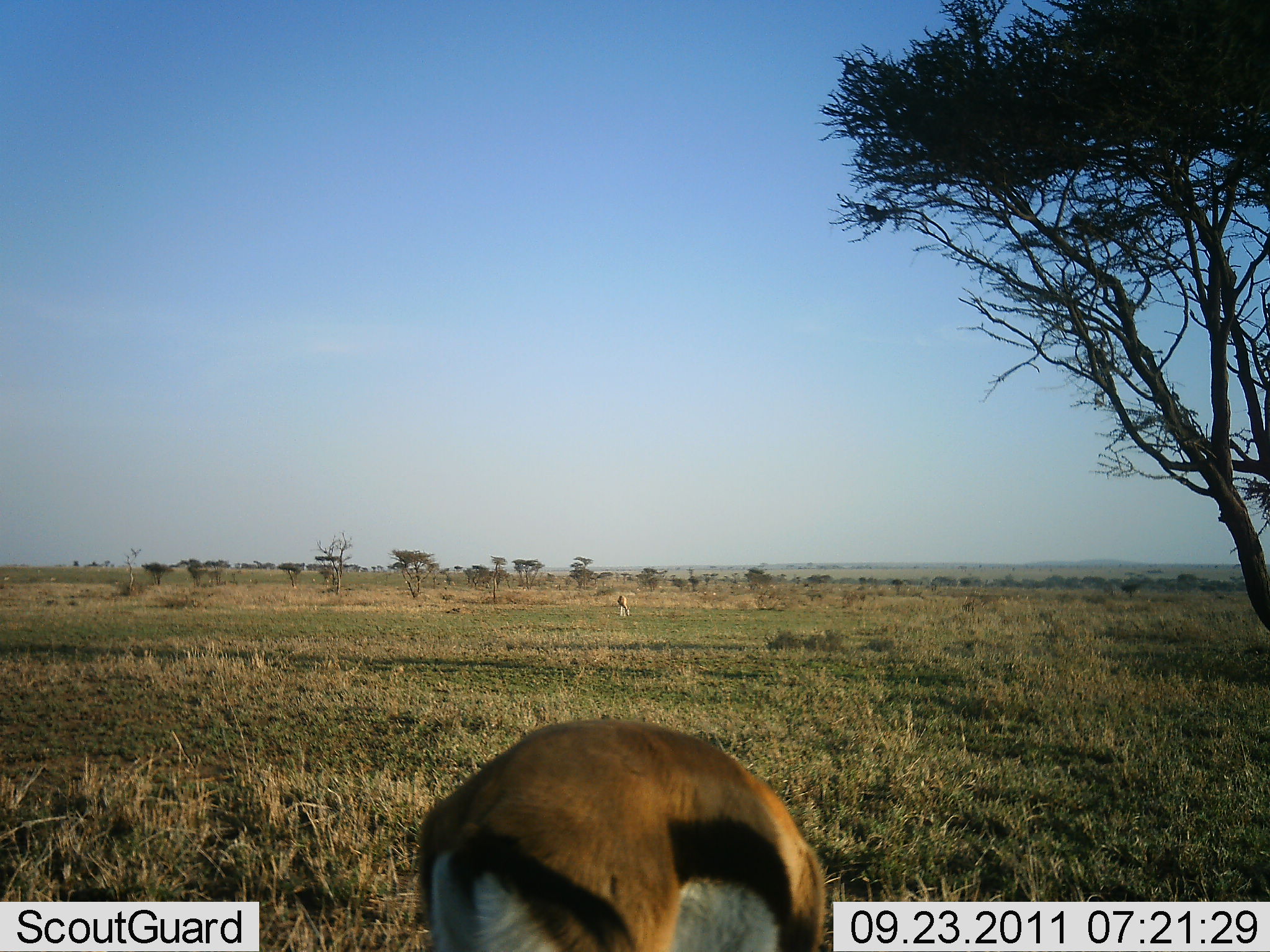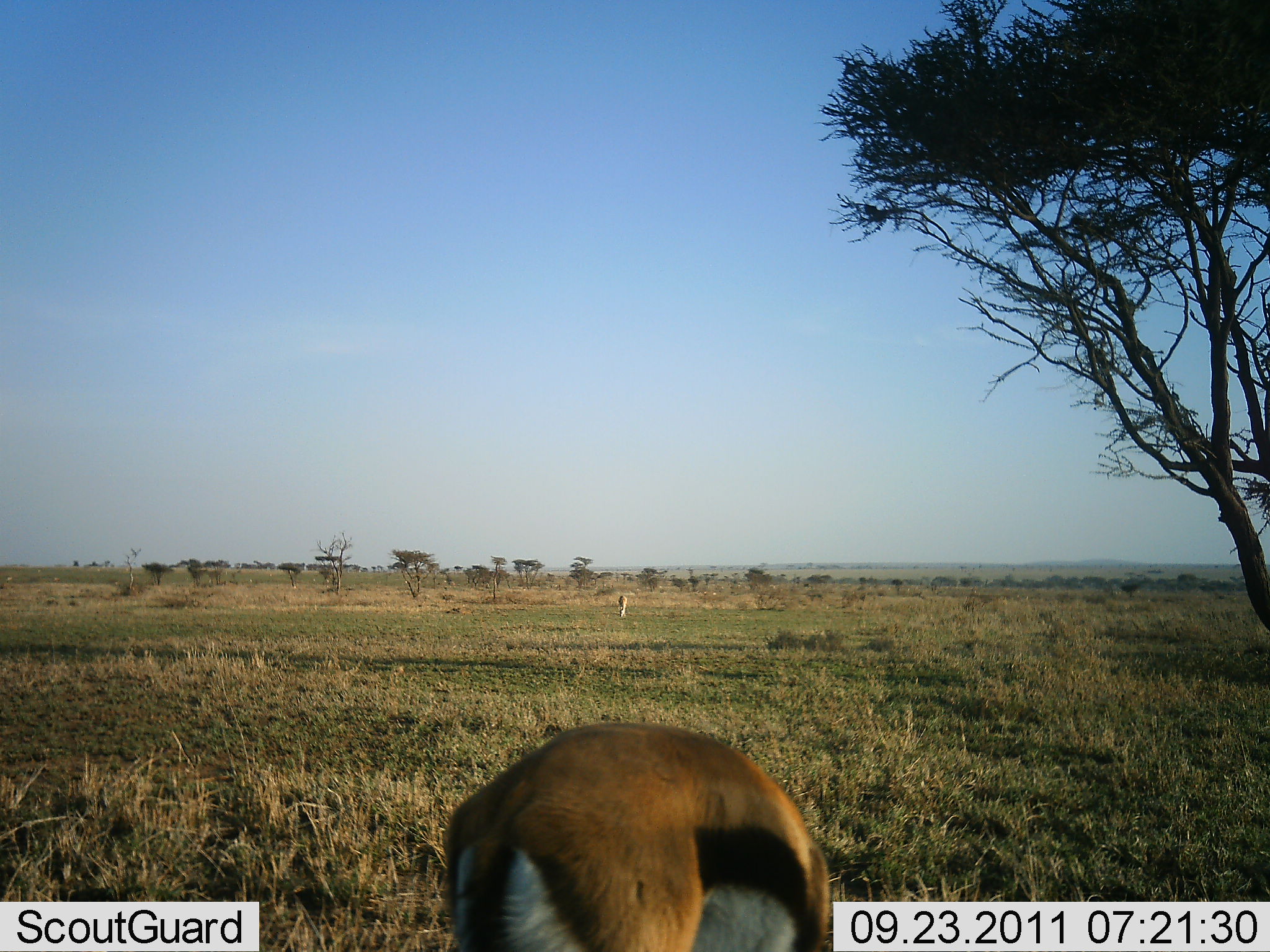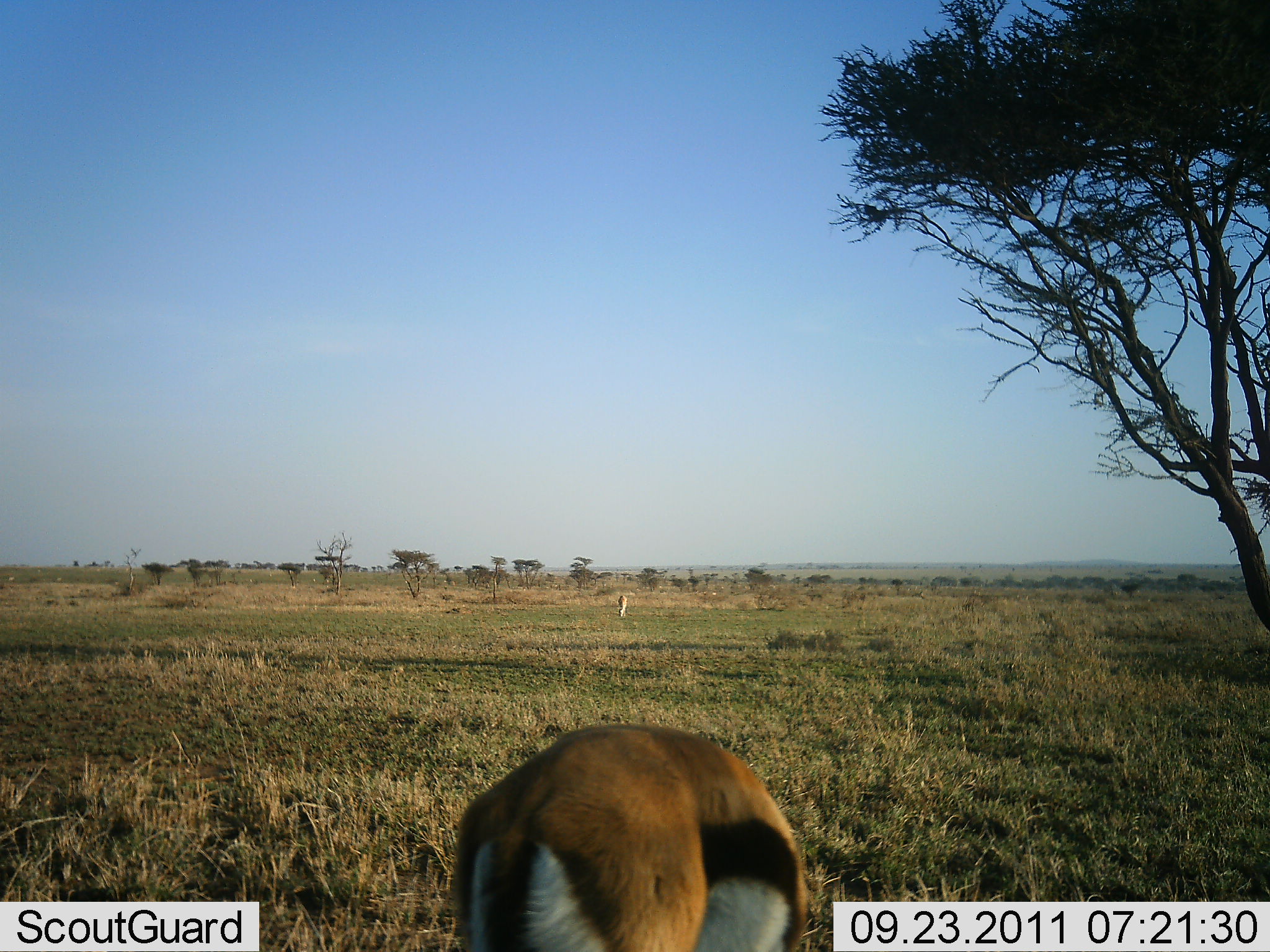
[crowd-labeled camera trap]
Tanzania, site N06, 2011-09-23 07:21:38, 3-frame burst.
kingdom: Animalia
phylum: Chordata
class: Mammalia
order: Artiodactyla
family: Bovidae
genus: Eudorcas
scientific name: Eudorcas thomsonii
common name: thomson's gazelle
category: gazellethomsons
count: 2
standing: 30%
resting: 0%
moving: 0%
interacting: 0%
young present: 0%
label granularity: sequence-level